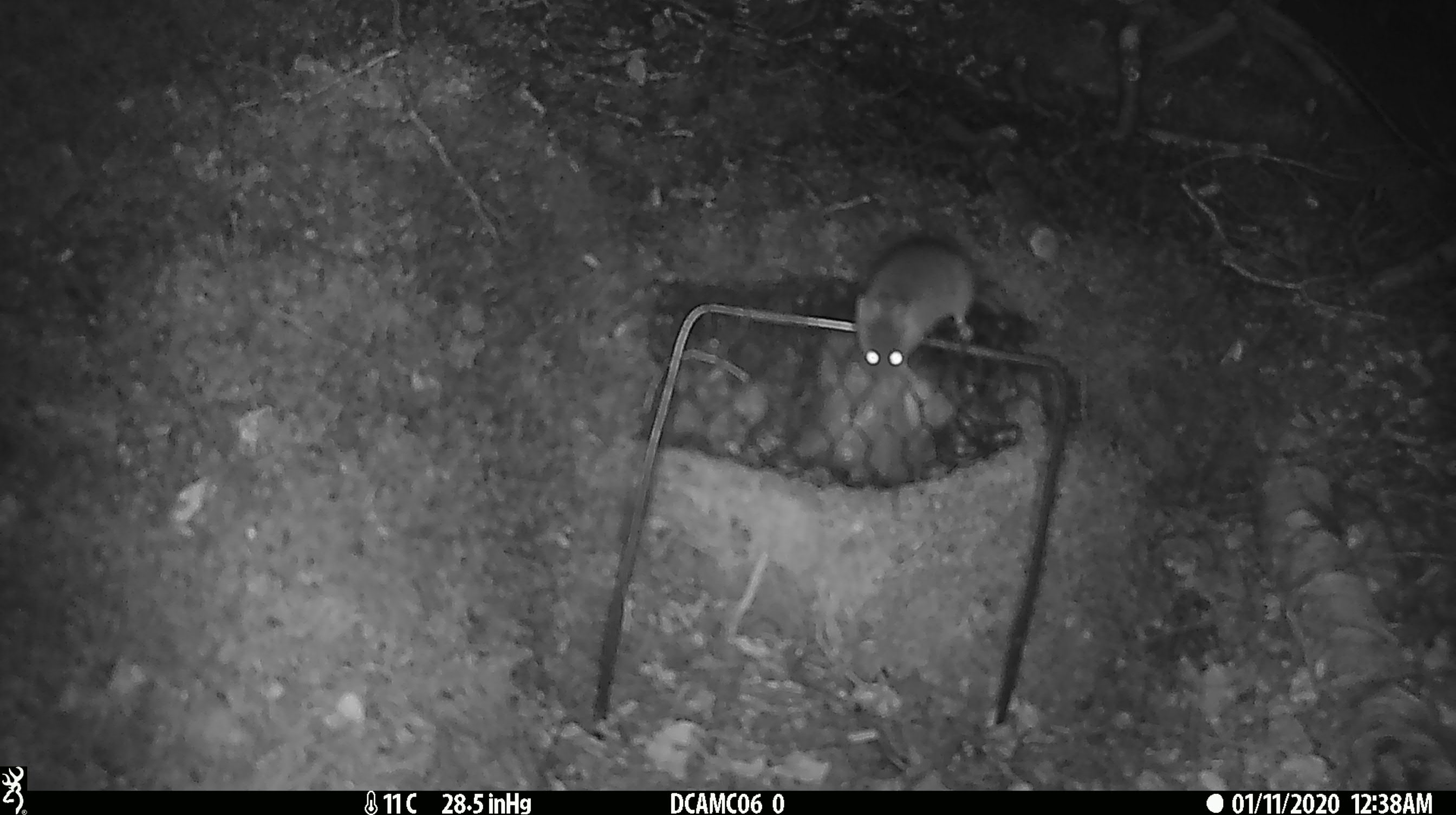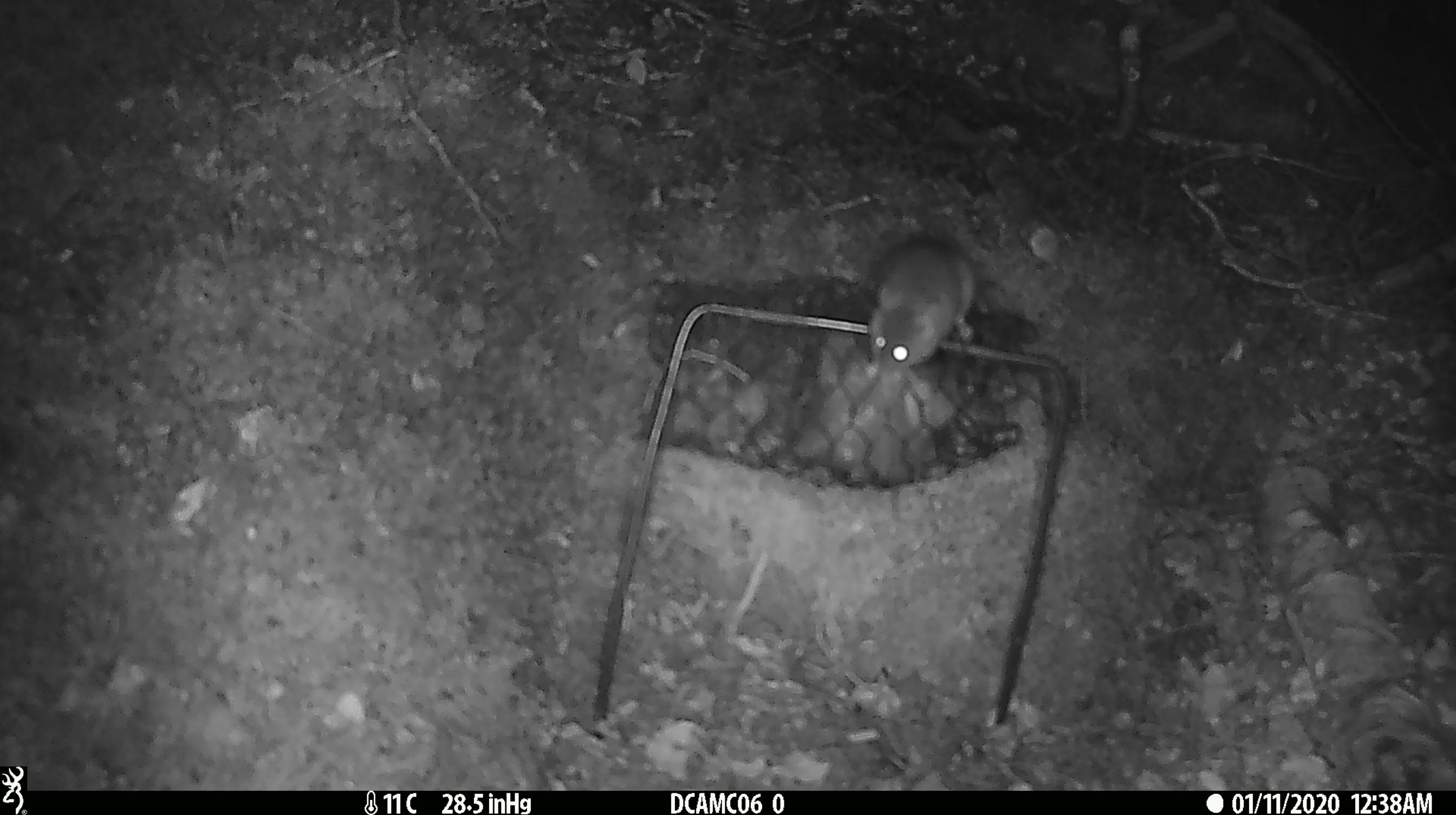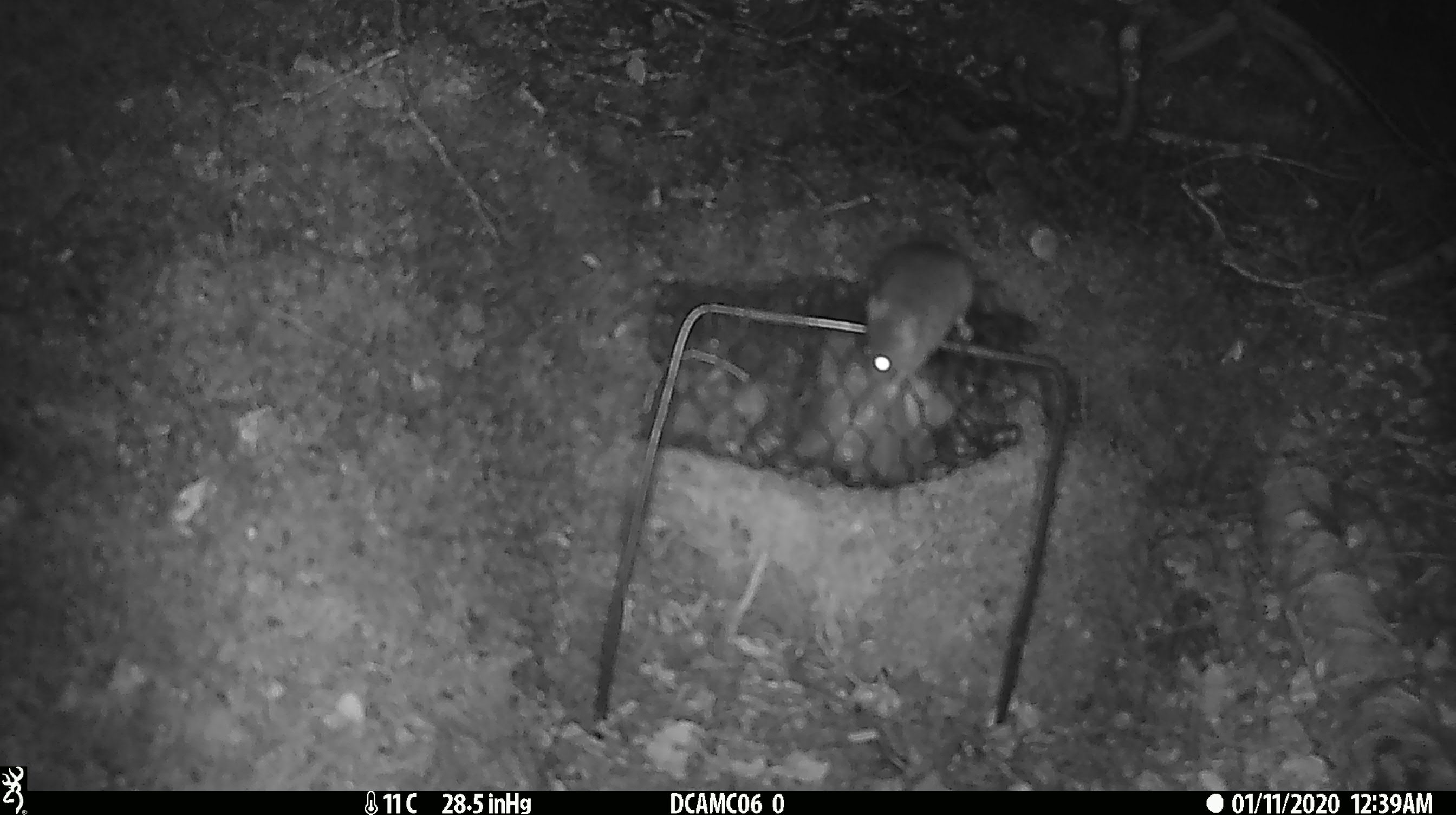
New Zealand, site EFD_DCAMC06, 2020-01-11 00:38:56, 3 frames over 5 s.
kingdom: Animalia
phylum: Chordata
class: Mammalia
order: Rodentia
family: Muridae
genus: Mus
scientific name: Mus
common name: mouse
Mouse (Mus).